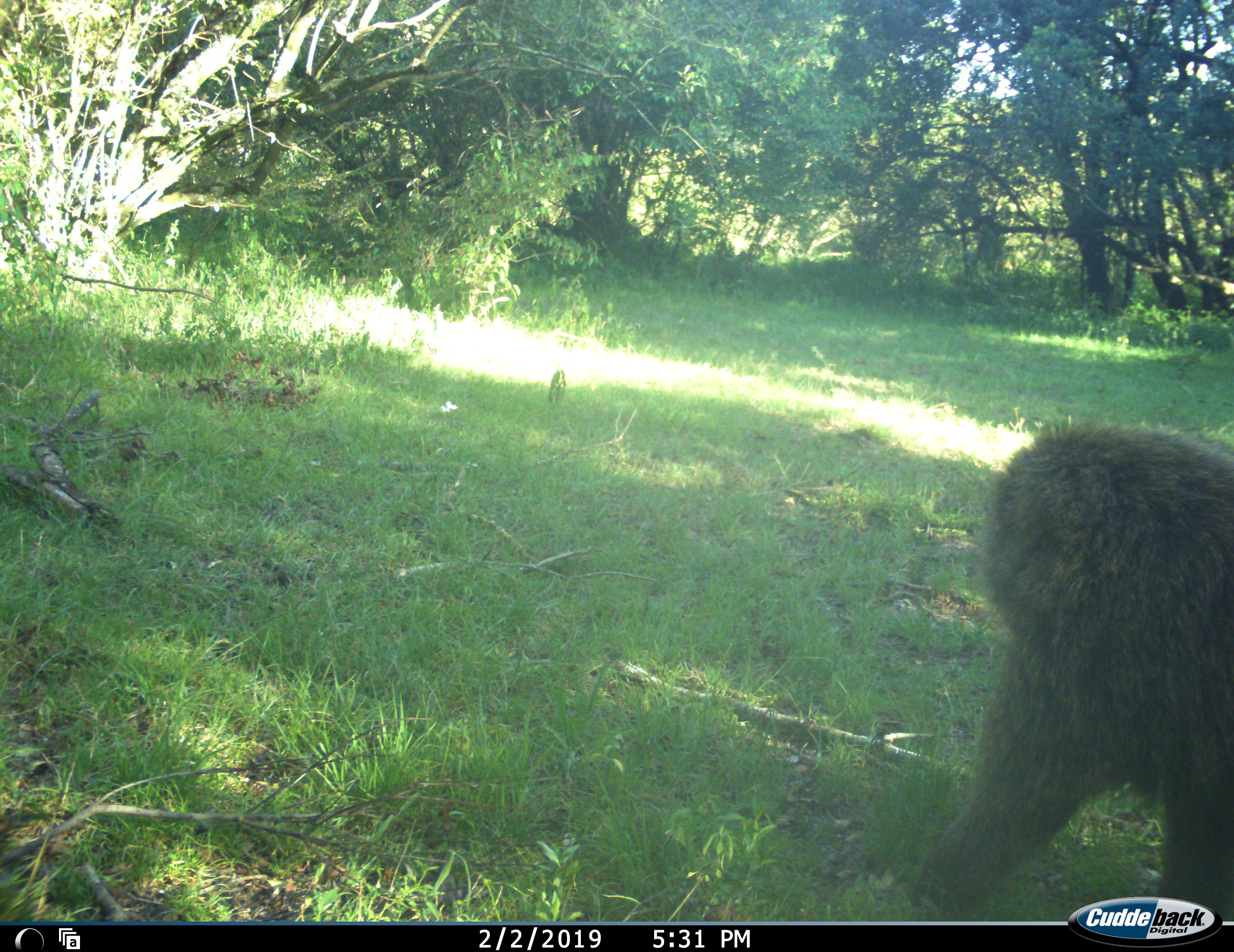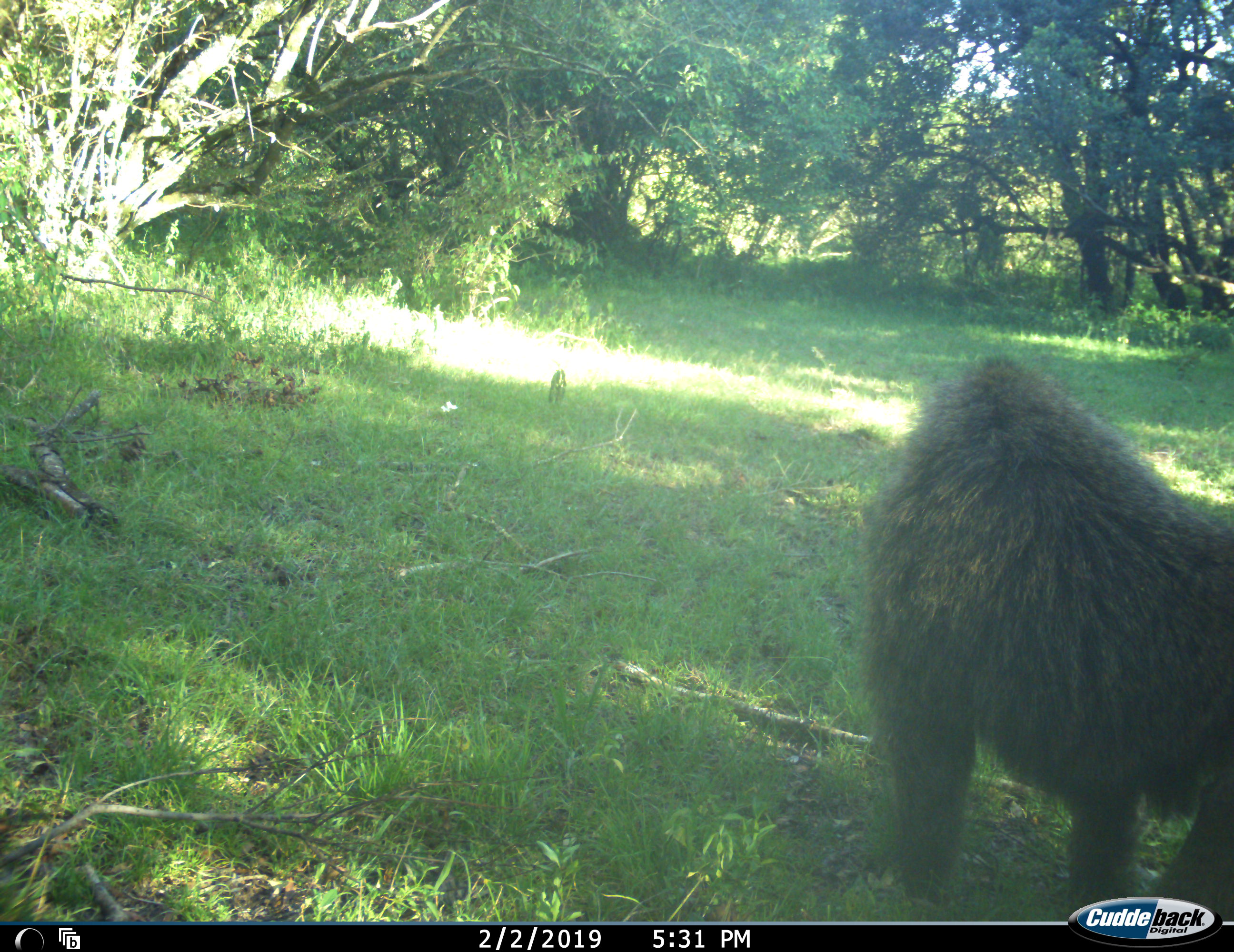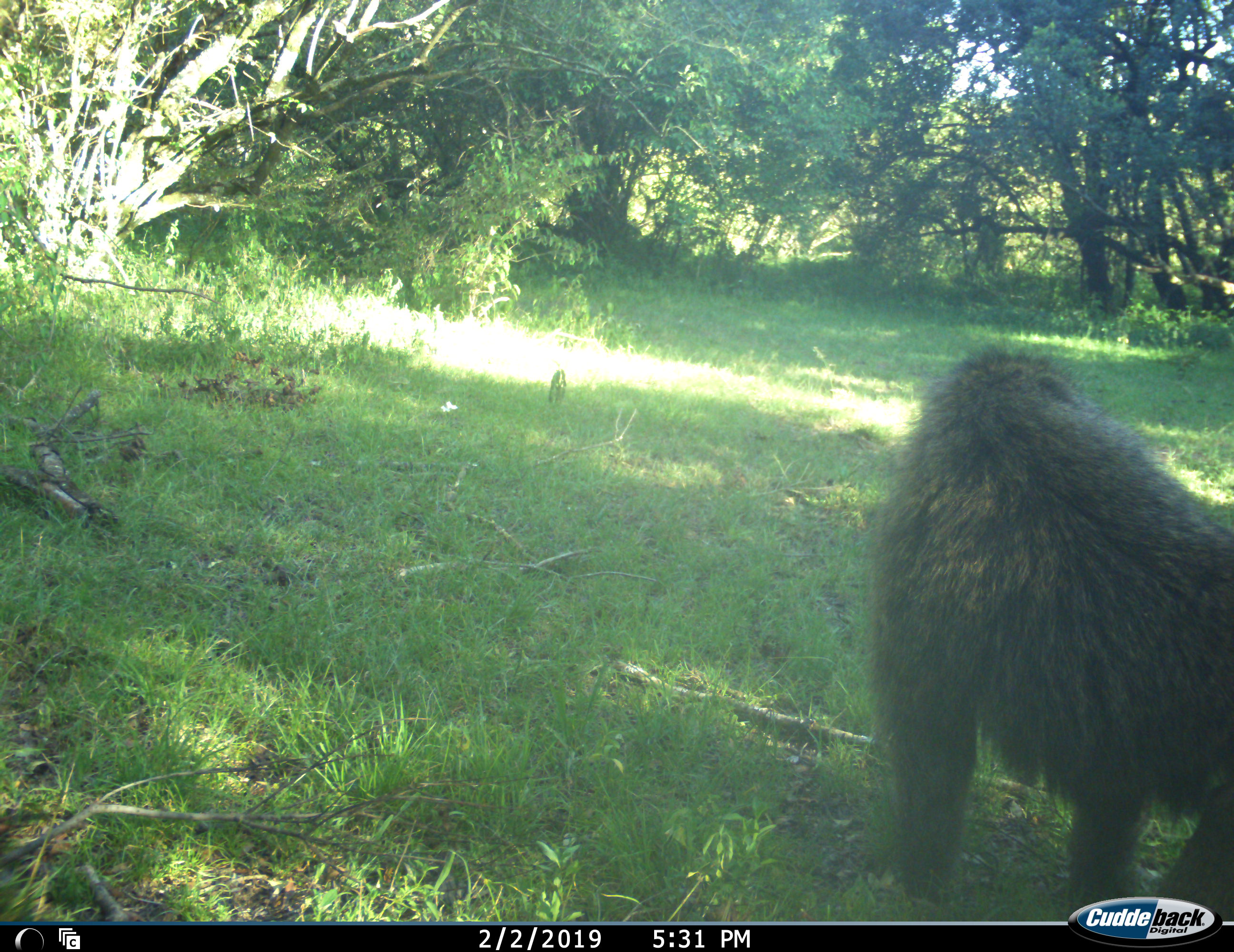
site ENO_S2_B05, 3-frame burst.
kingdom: Animalia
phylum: Chordata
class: Mammalia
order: Primates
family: Cercopithecidae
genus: Papio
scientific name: Papio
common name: baboon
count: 1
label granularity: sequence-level